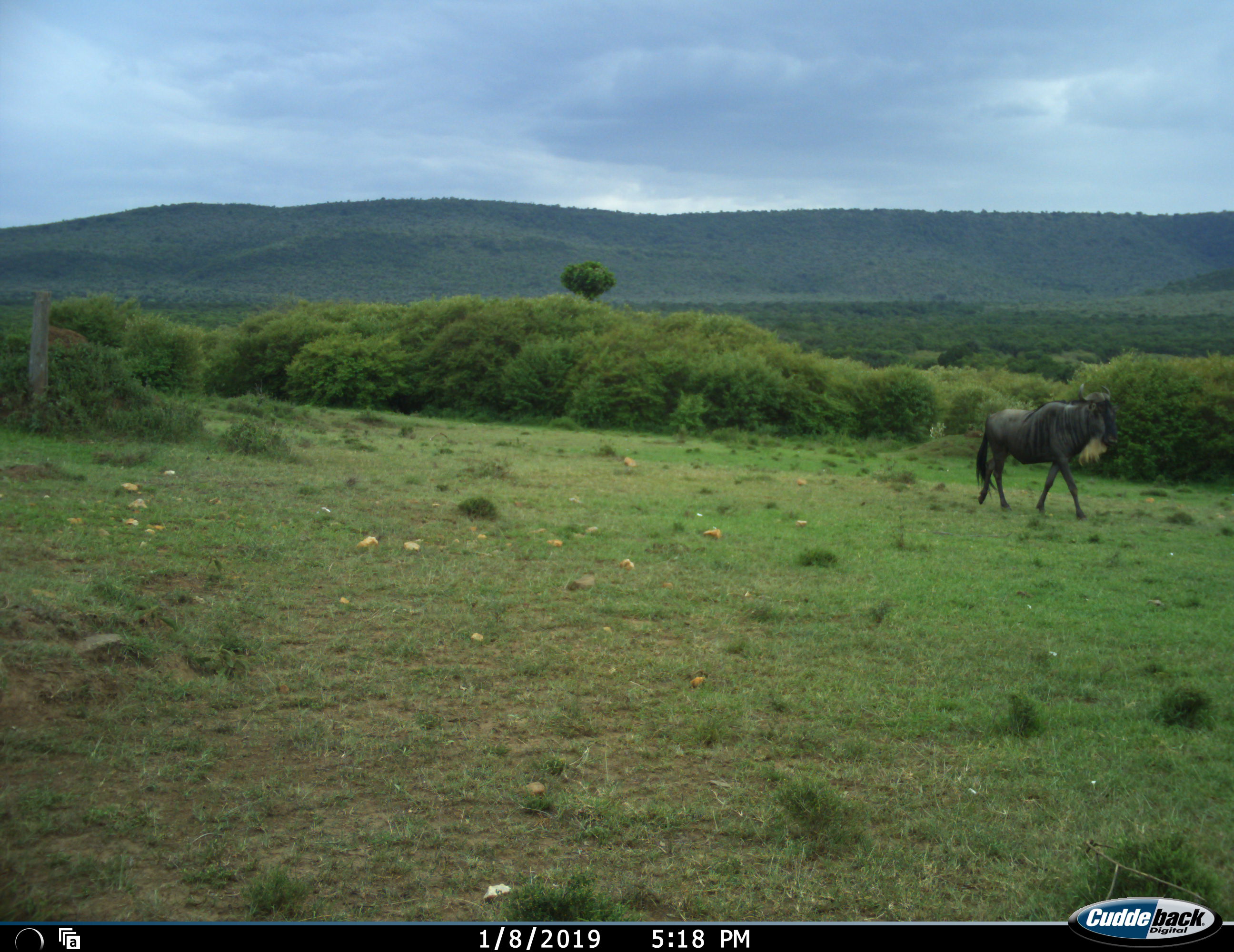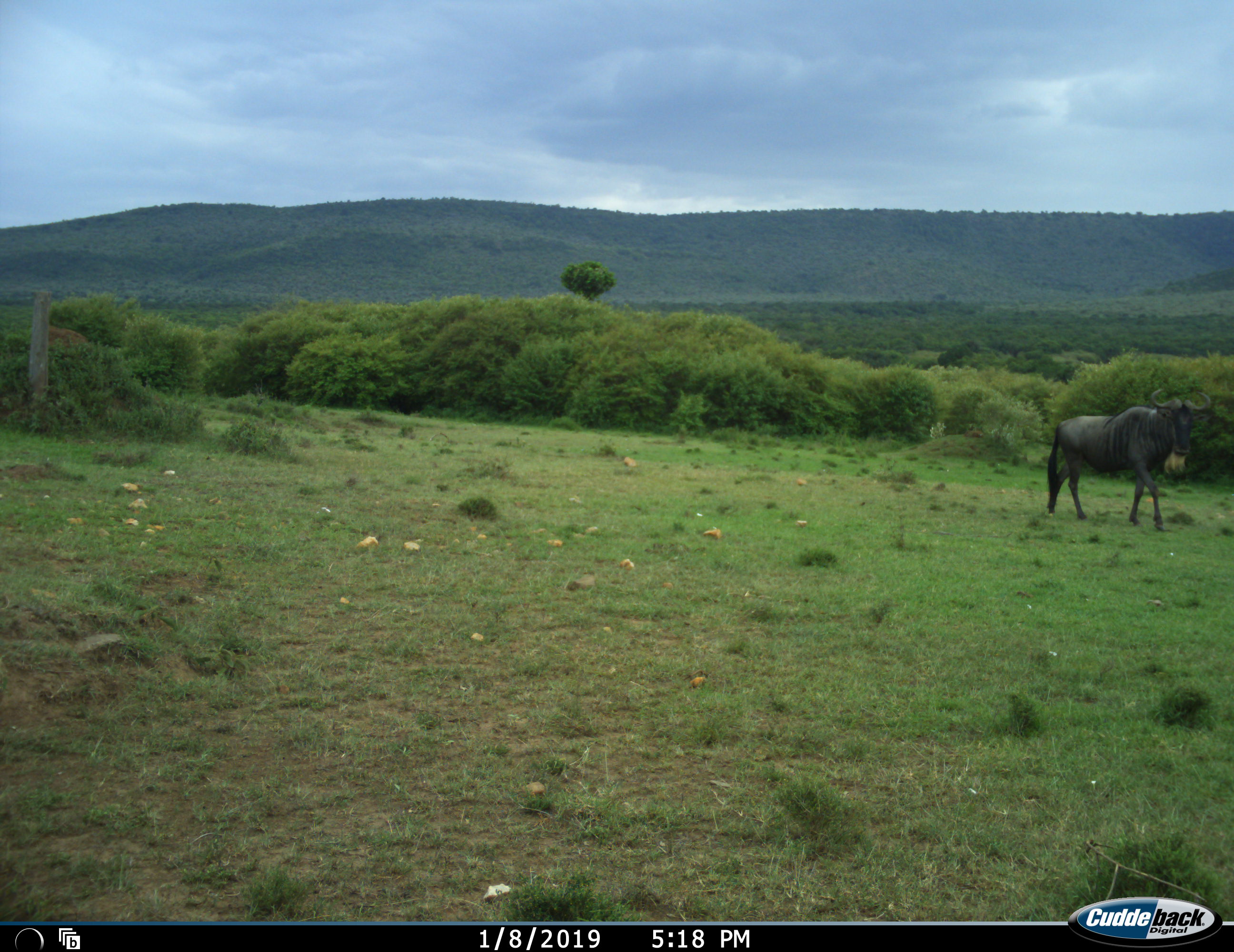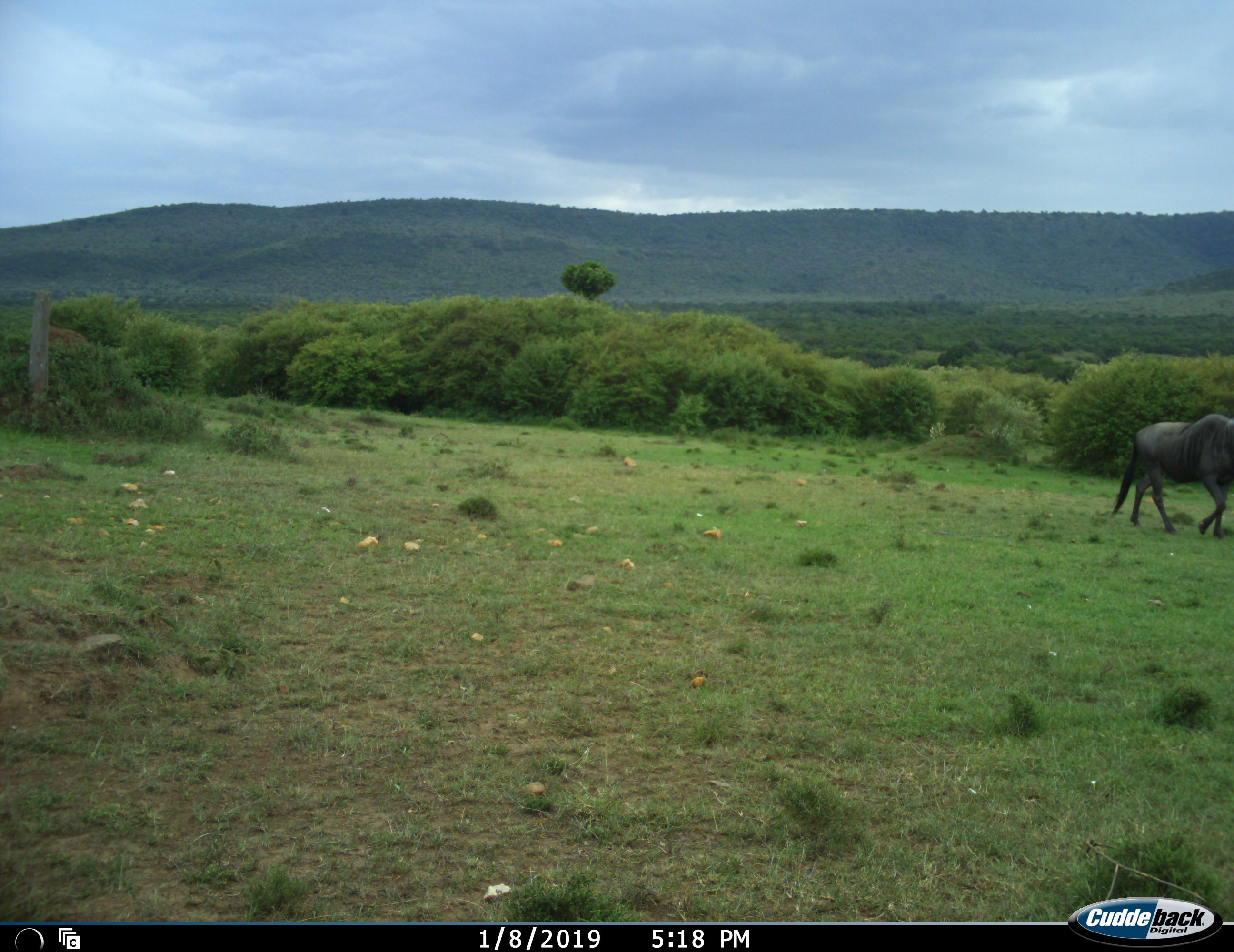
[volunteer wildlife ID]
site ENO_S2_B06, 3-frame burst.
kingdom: Animalia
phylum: Chordata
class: Mammalia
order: Artiodactyla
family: Bovidae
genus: Connochaetes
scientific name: Connochaetes taurinus taurinus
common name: blue wildebeest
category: wildebeestblue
Wildebeestblue (blue wildebeest) (Connochaetes taurinus taurinus), count 1. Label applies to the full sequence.